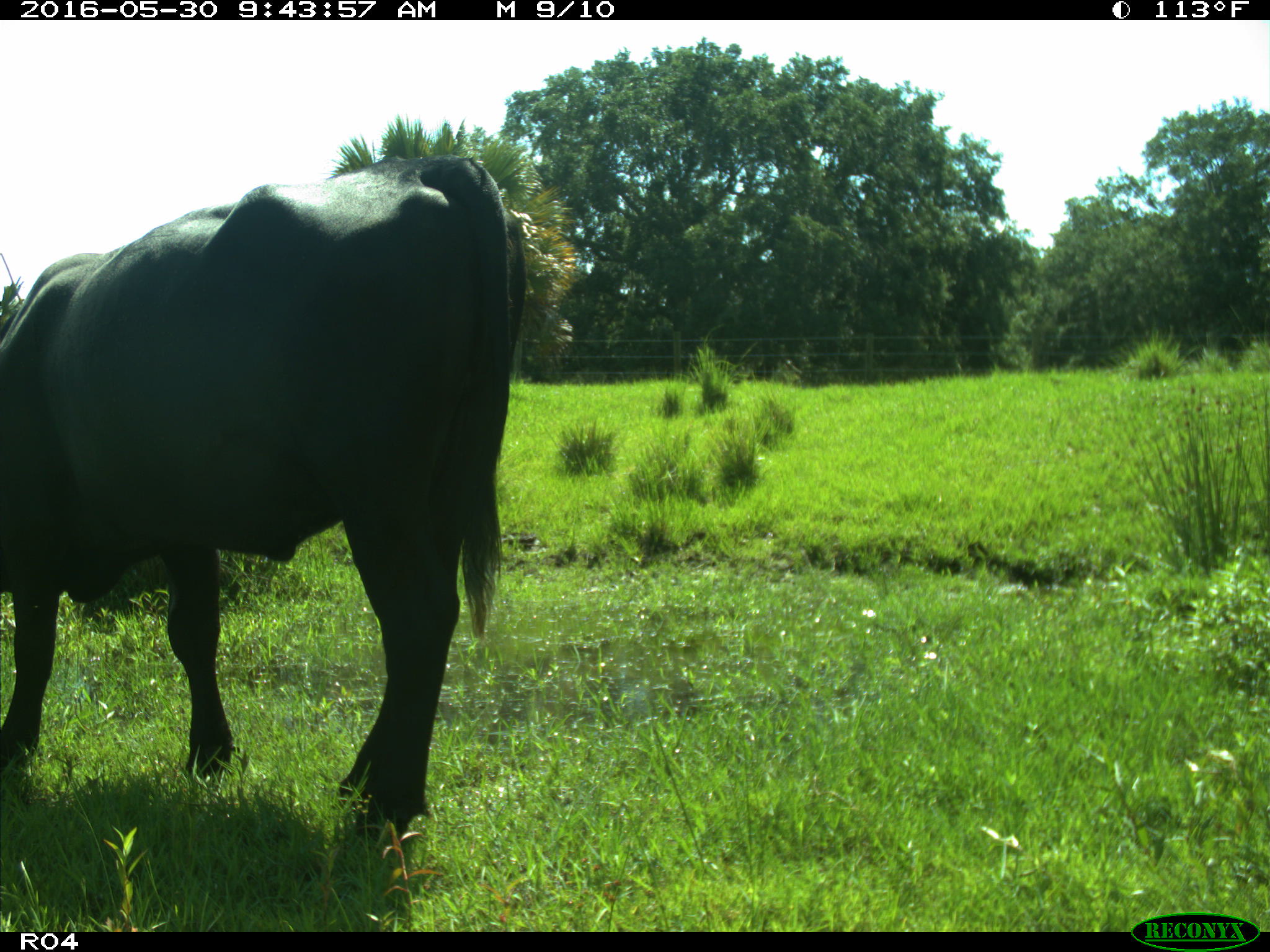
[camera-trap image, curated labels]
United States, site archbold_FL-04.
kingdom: Animalia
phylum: Chordata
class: Mammalia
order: Artiodactyla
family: Bovidae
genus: Bos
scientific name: Bos taurus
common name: domestic cow